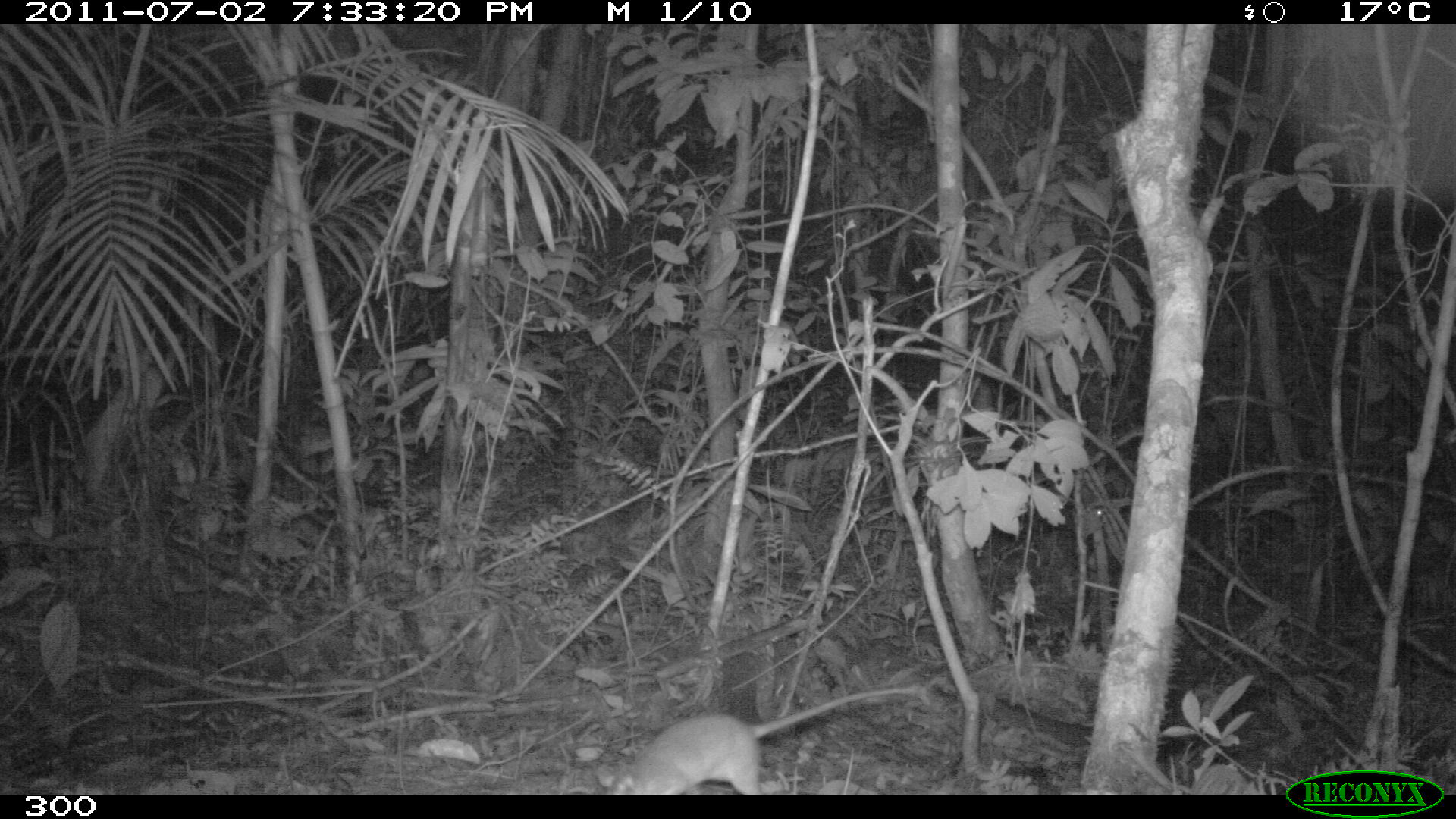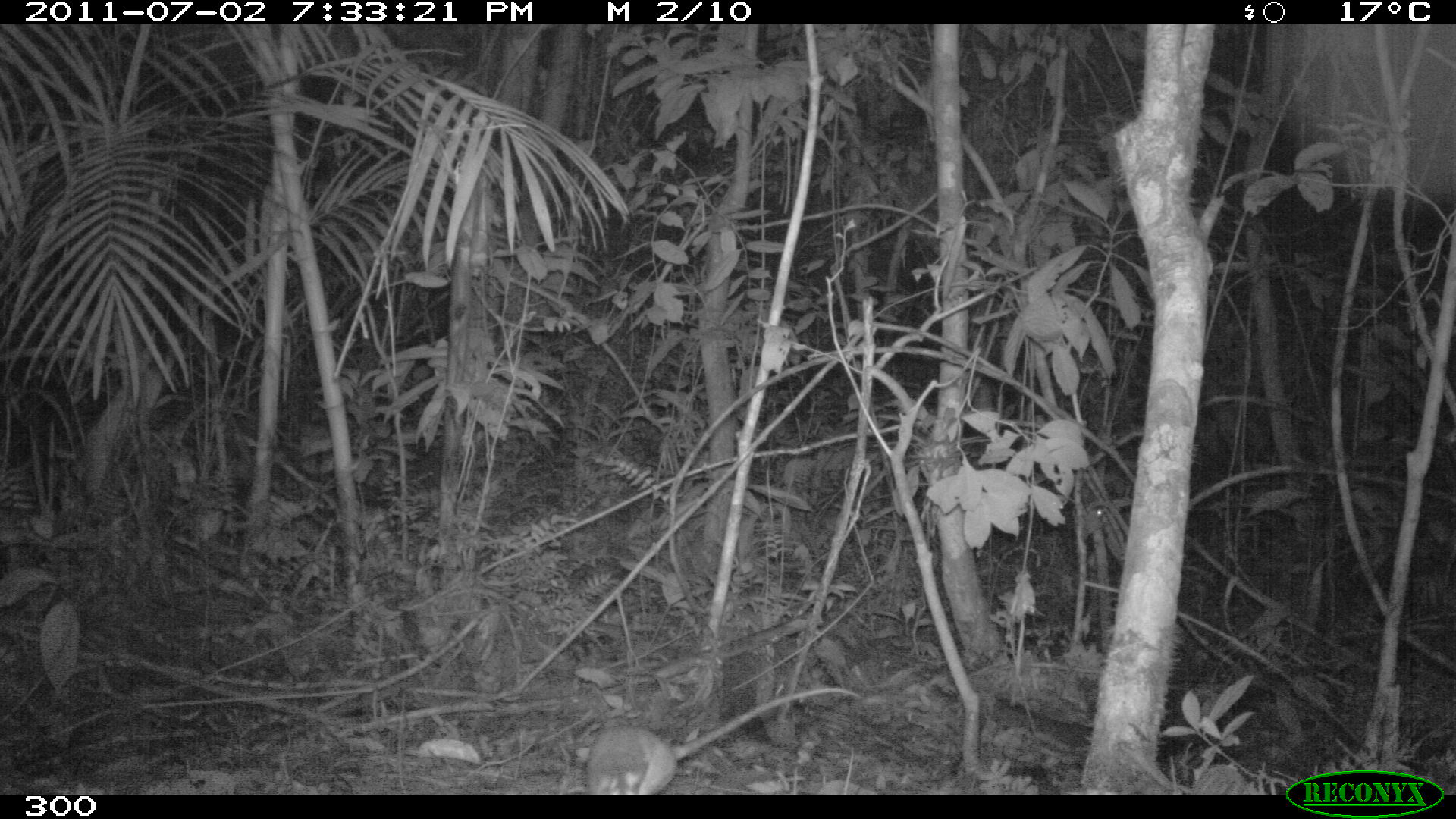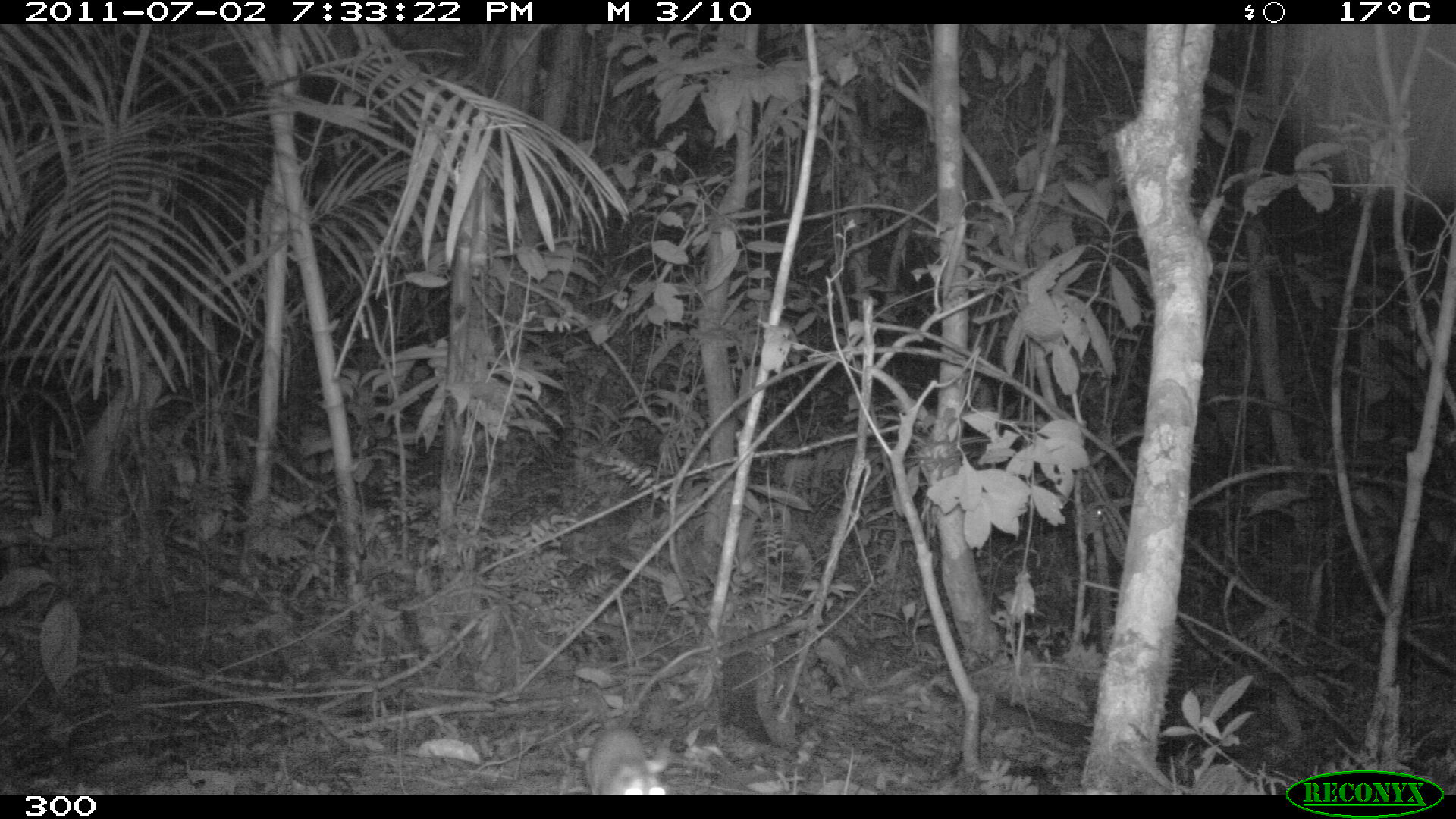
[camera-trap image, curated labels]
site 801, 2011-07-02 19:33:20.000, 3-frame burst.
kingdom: Animalia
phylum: Chordata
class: Mammalia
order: Didelphimorphia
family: Didelphidae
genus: Philander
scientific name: Philander opossum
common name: gray four-eyed opossum